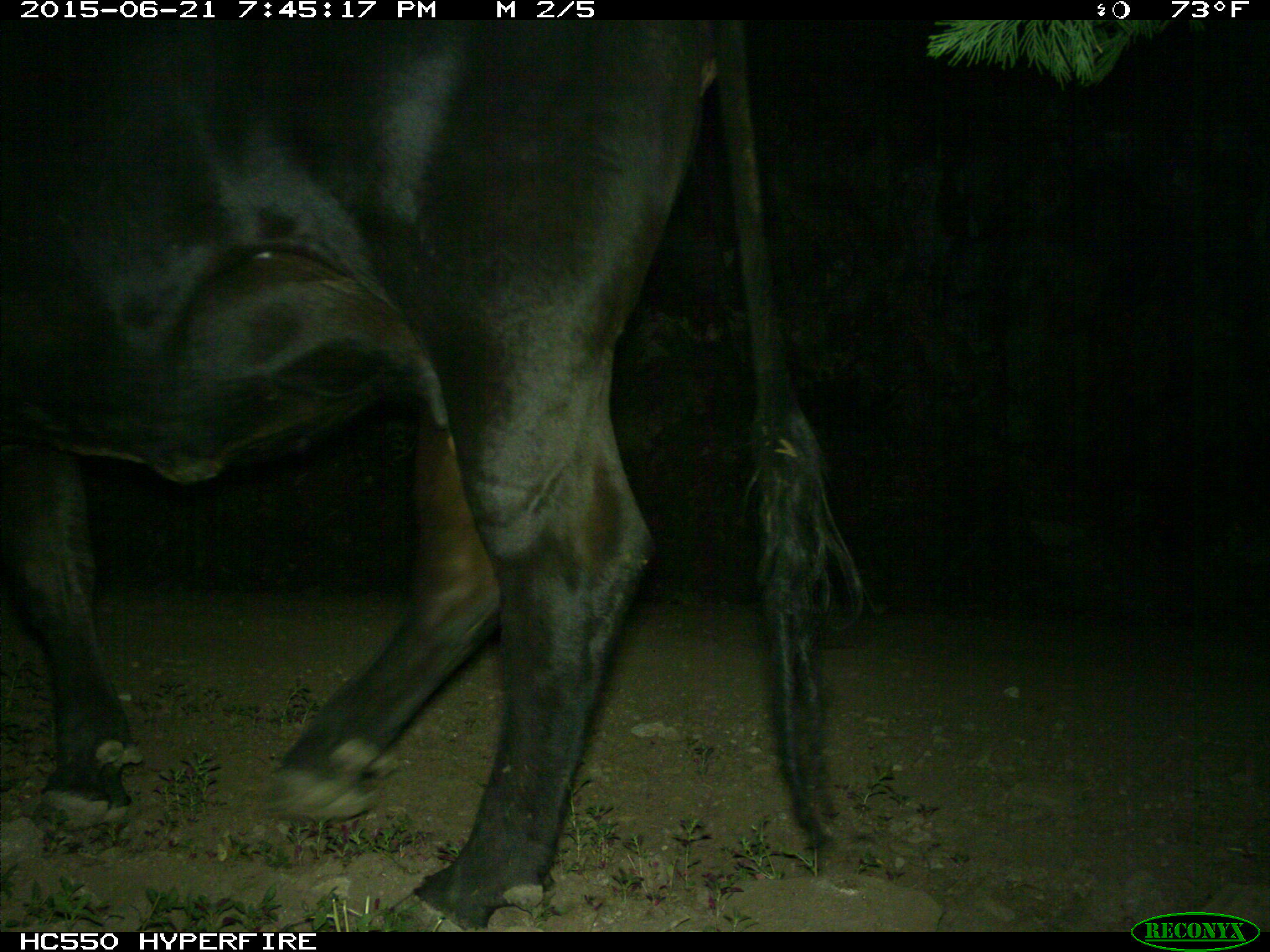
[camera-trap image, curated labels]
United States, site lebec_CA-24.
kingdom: Animalia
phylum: Chordata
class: Mammalia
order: Artiodactyla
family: Bovidae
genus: Bos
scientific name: Bos taurus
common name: domestic cow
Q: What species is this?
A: Bos taurus (domestic cow).